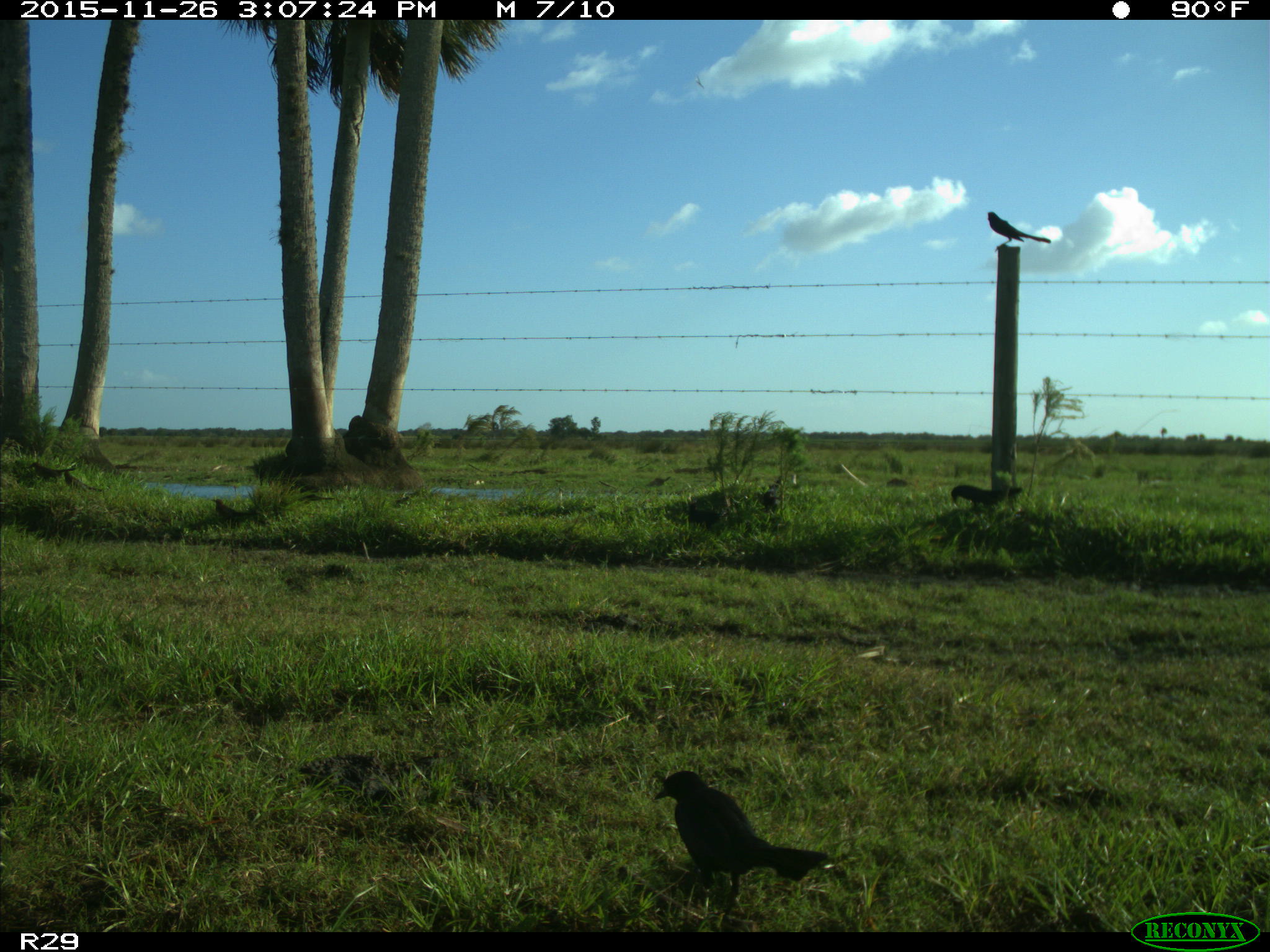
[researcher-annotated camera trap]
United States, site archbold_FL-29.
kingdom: Animalia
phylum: Chordata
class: Aves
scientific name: Aves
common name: birds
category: unidentified bird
Unidentified bird (birds) (Aves).